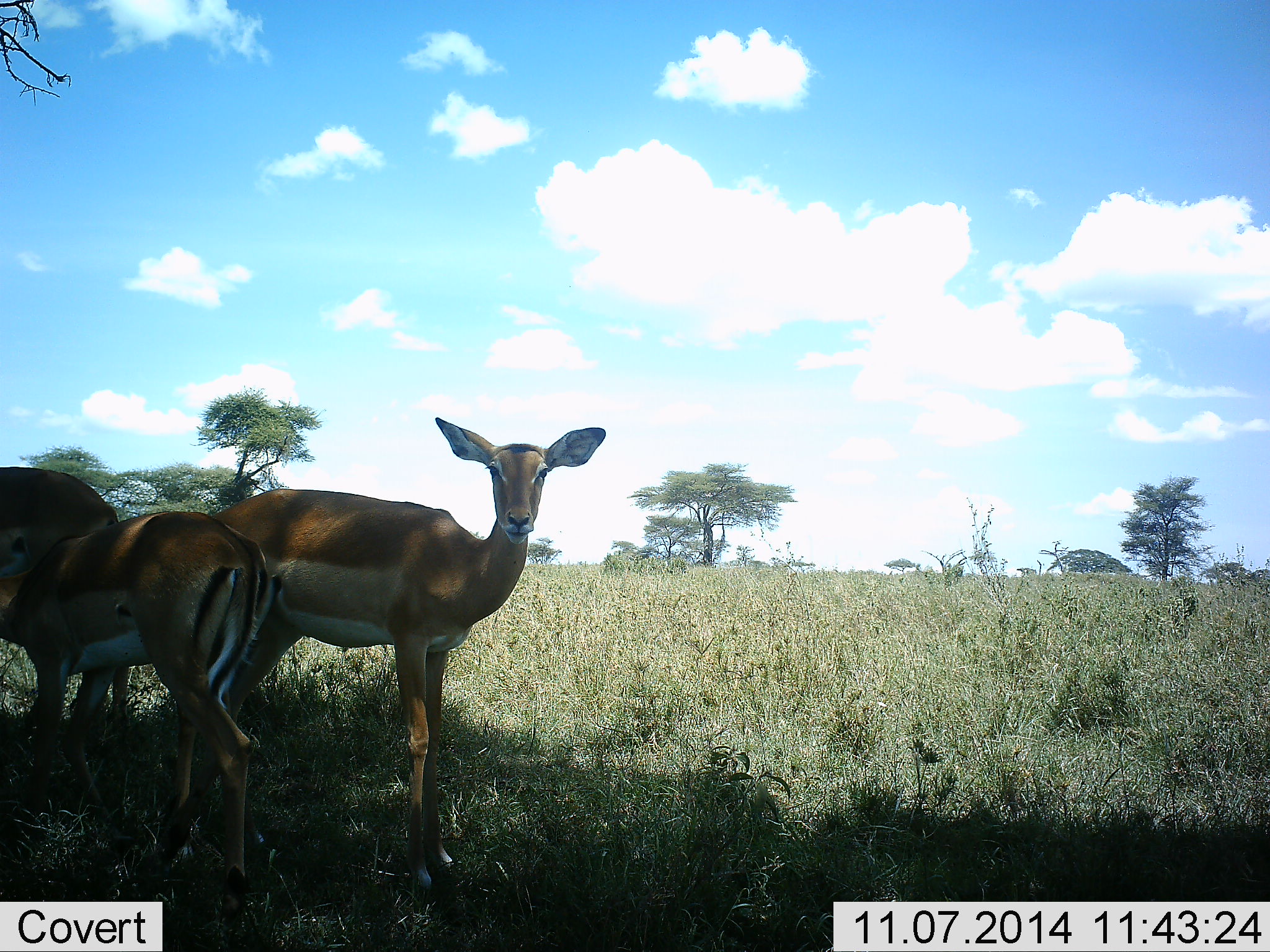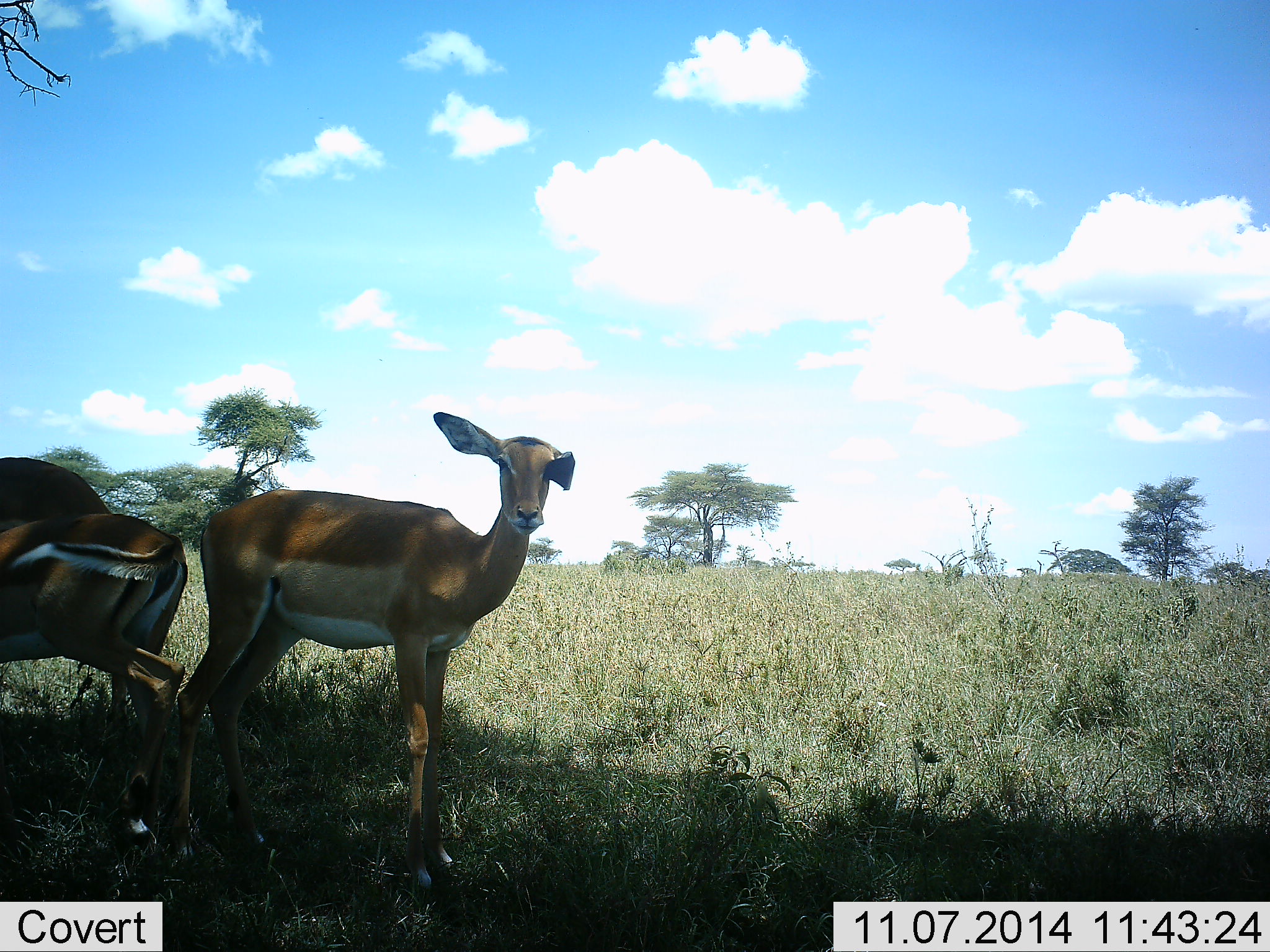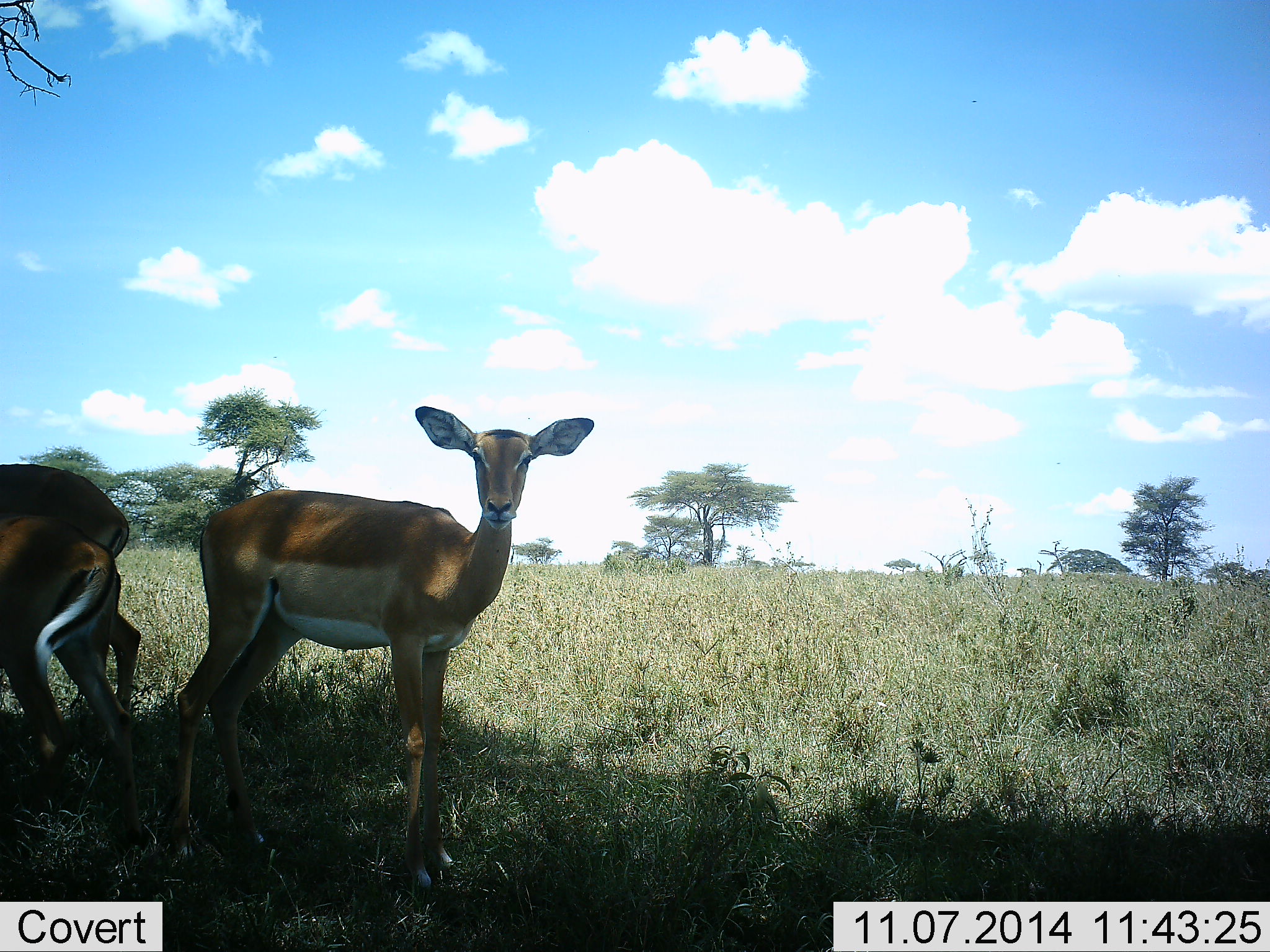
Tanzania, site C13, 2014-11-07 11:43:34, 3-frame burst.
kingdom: Animalia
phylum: Chordata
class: Mammalia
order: Artiodactyla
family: Bovidae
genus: Aepyceros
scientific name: Aepyceros melampus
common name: impala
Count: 3.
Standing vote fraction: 100%.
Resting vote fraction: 0%.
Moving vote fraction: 40%.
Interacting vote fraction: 0%.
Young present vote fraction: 0%.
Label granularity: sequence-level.